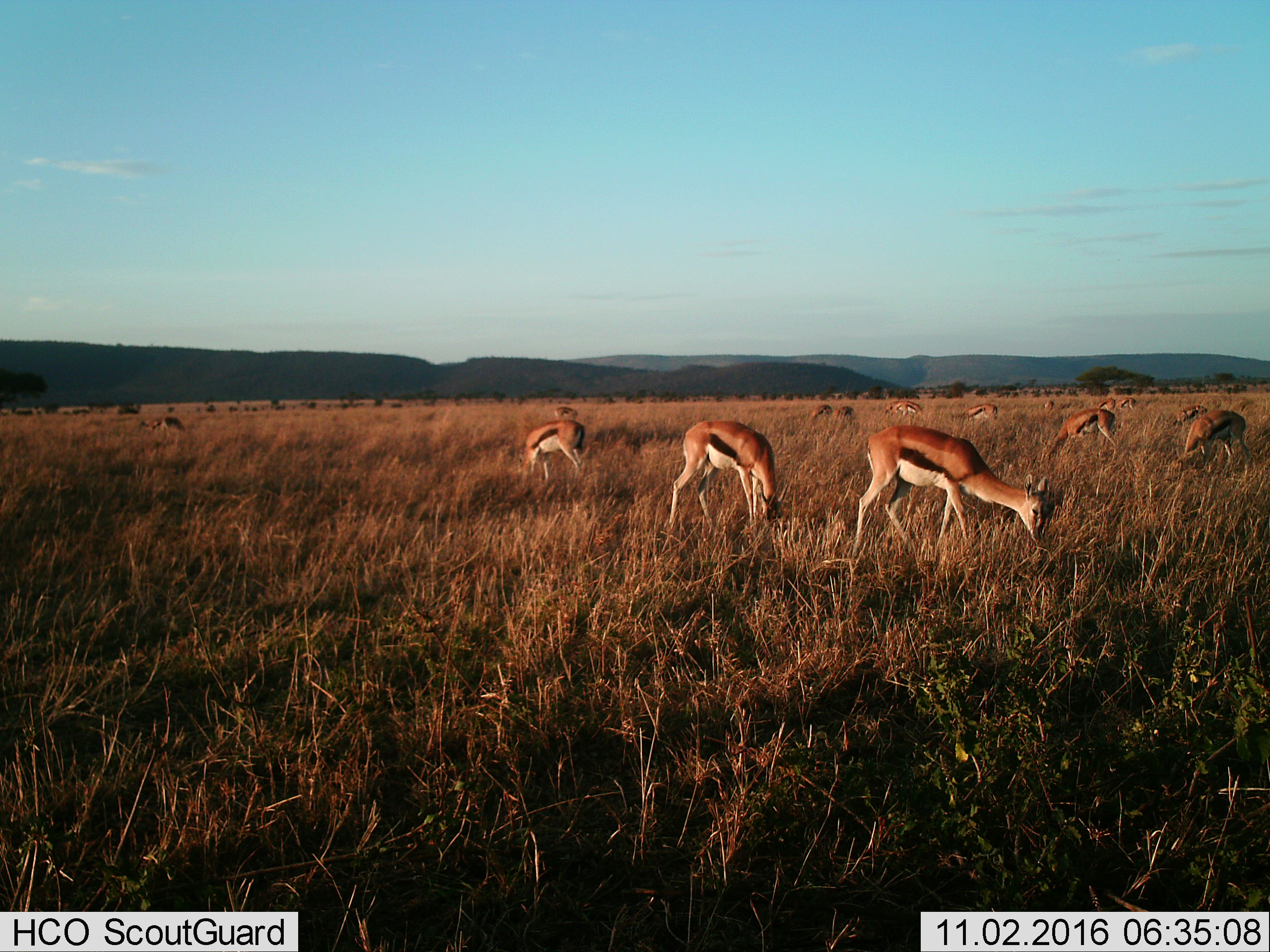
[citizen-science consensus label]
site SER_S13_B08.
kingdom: Animalia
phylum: Chordata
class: Mammalia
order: Artiodactyla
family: Bovidae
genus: Eudorcas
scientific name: Eudorcas thomsonii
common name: thomson's gazelle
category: gazellethomsons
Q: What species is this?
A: Gazellethomsons (thomson's gazelle) (Eudorcas thomsonii).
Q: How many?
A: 11-50.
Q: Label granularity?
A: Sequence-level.